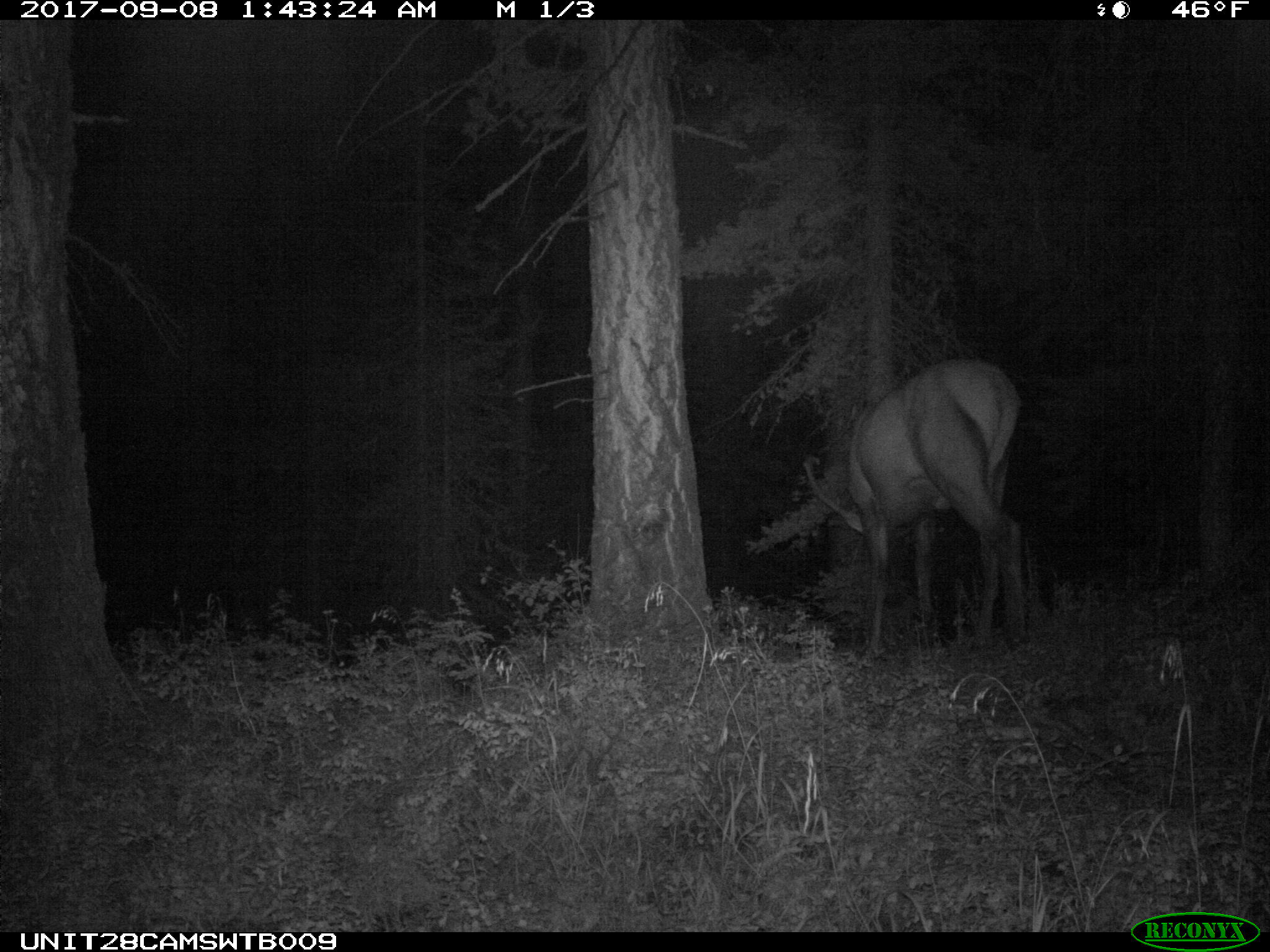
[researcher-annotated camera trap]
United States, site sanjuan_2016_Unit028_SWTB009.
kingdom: Animalia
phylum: Chordata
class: Mammalia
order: Artiodactyla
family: Cervidae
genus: Cervus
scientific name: Cervus elaphus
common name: red deer